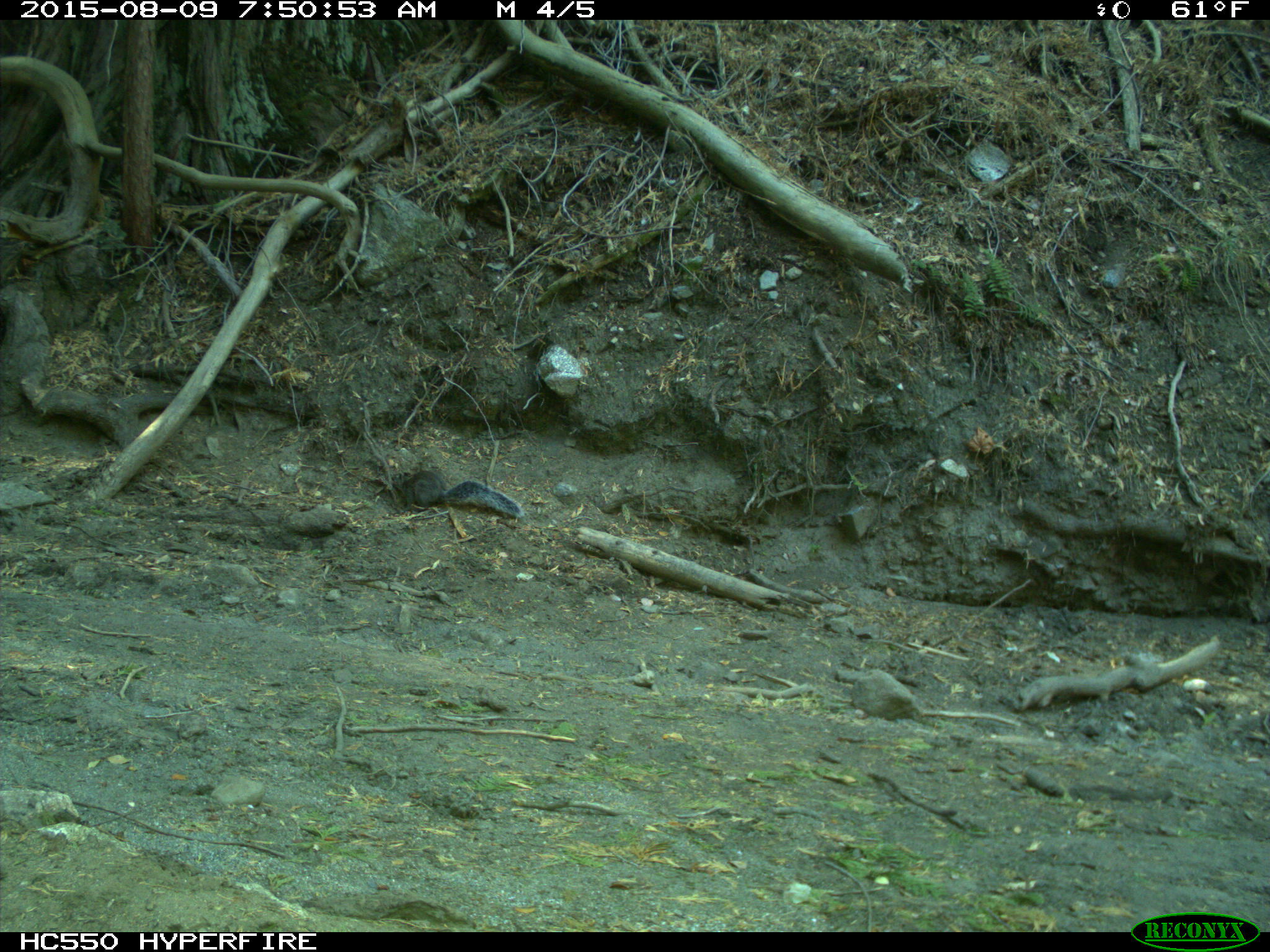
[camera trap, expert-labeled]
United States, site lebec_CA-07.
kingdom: Animalia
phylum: Chordata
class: Mammalia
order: Rodentia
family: Sciuridae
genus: Sciurus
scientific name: Sciurus carolinensis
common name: eastern gray squirrel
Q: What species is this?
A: Sciurus carolinensis (eastern gray squirrel).